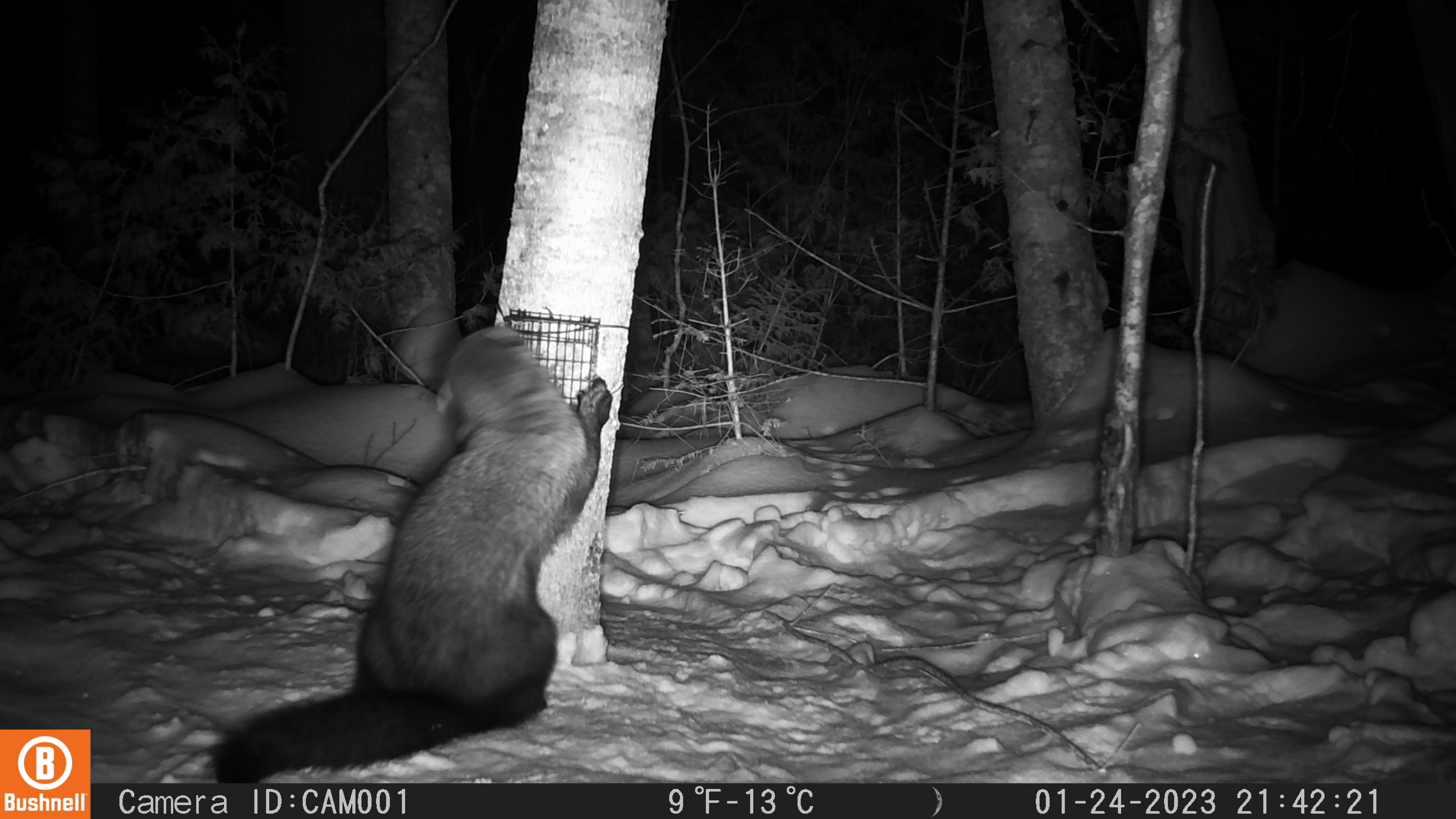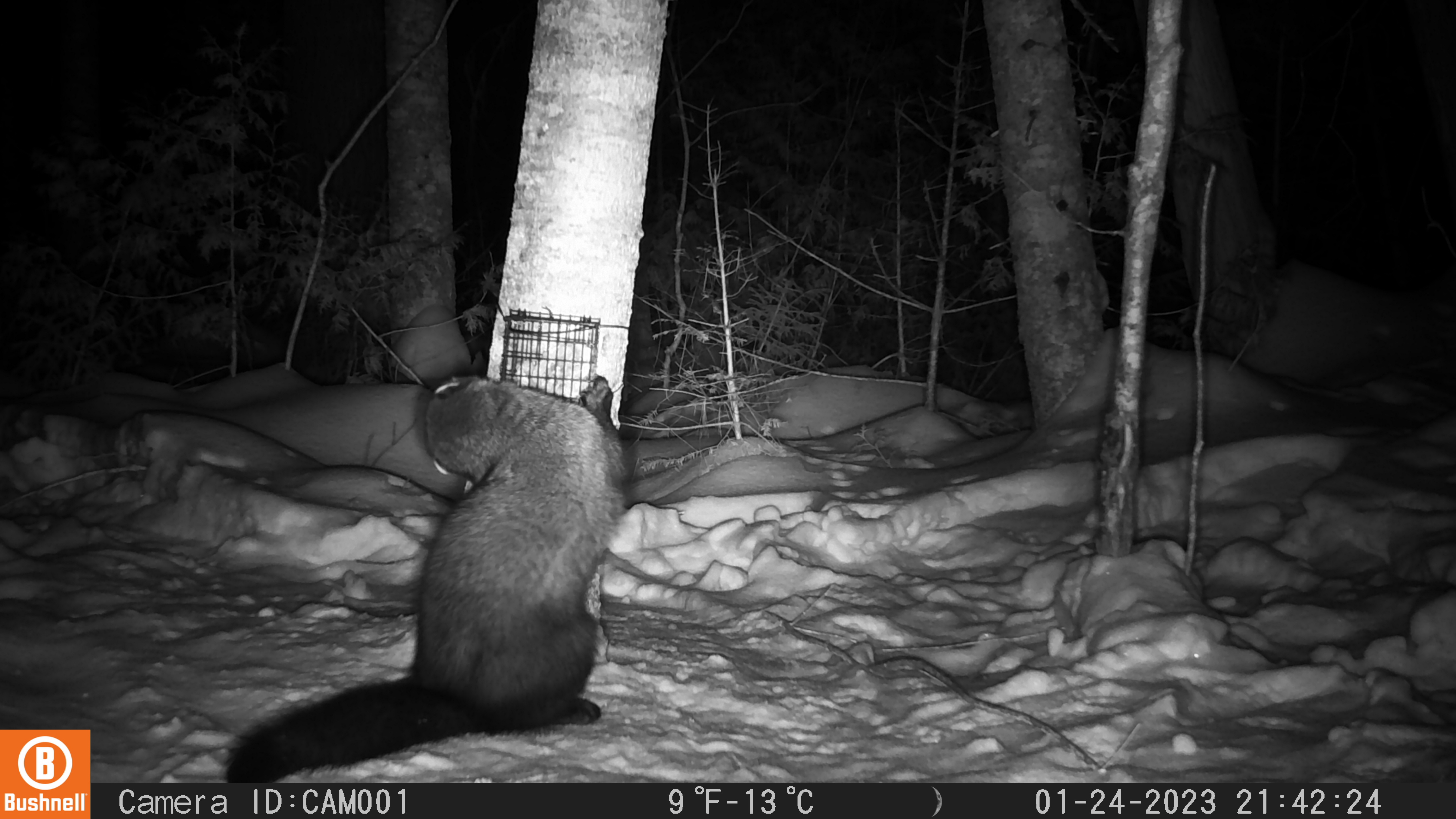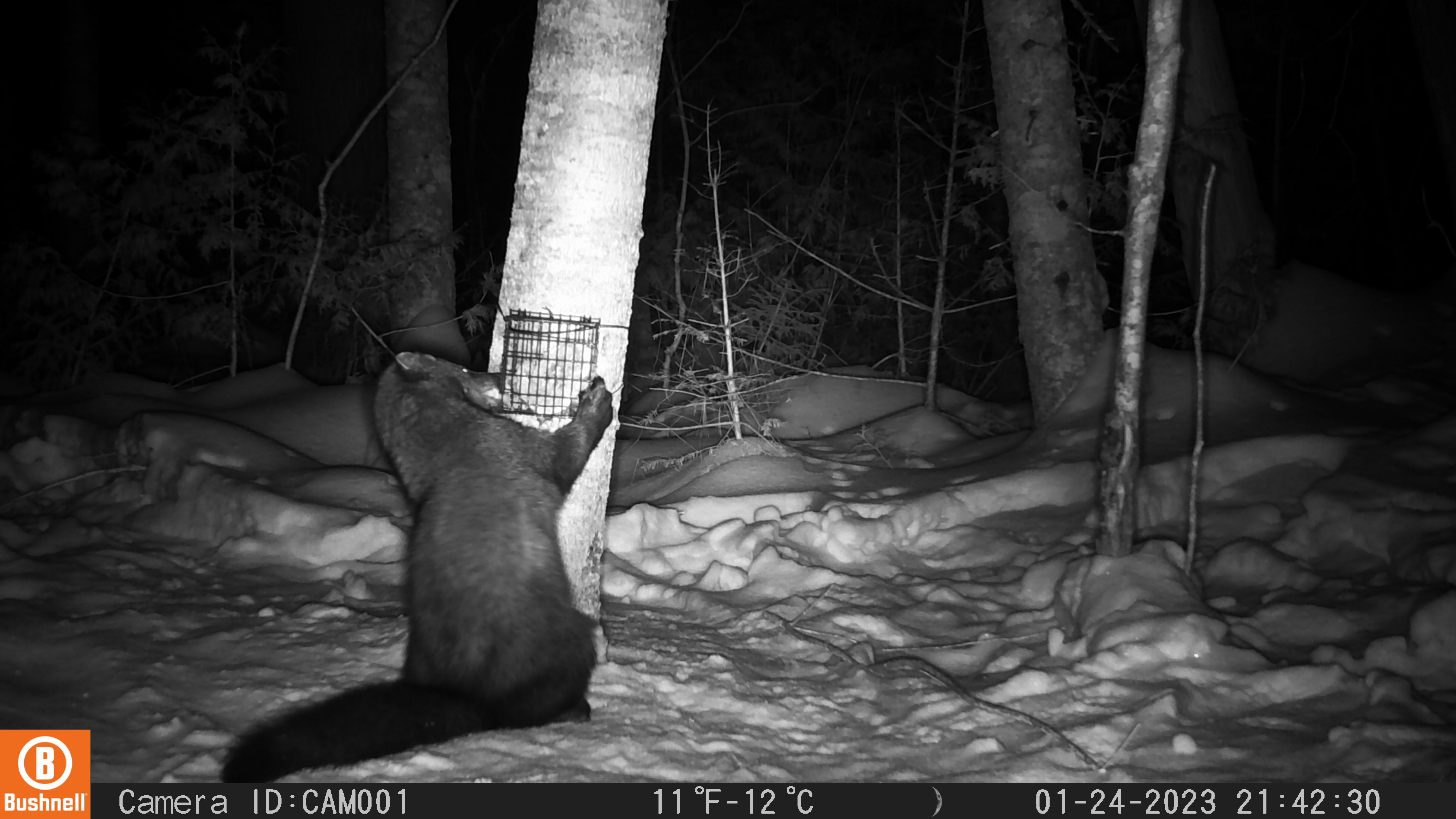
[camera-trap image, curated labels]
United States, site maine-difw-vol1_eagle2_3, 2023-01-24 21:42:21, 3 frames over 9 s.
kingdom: Animalia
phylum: Chordata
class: Mammalia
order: Carnivora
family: Mustelidae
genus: Pekania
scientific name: Pekania pennanti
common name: fisher